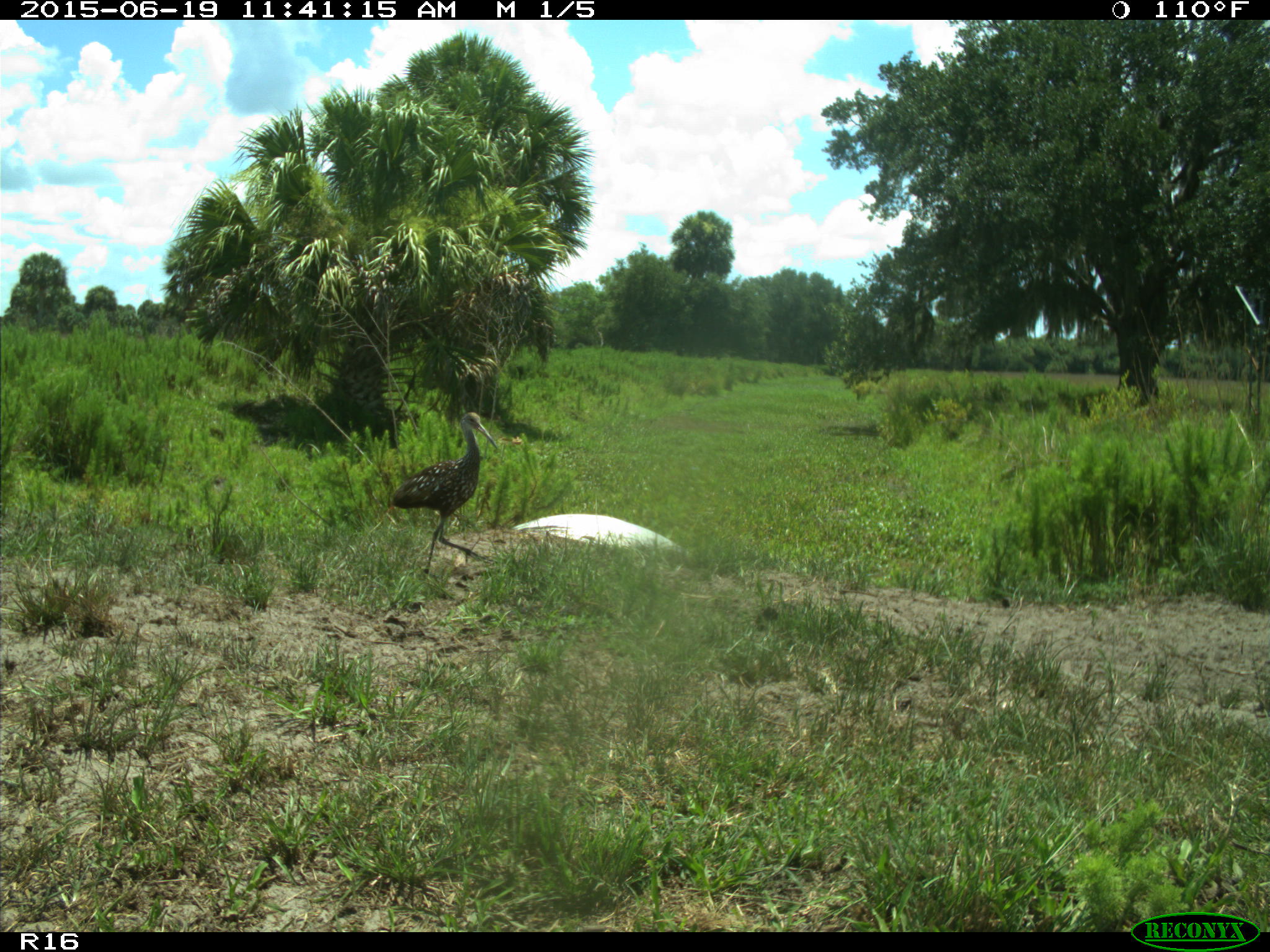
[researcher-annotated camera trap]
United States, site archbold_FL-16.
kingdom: Animalia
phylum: Chordata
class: Aves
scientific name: Aves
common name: birds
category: unidentified bird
Unidentified bird (birds) (Aves).